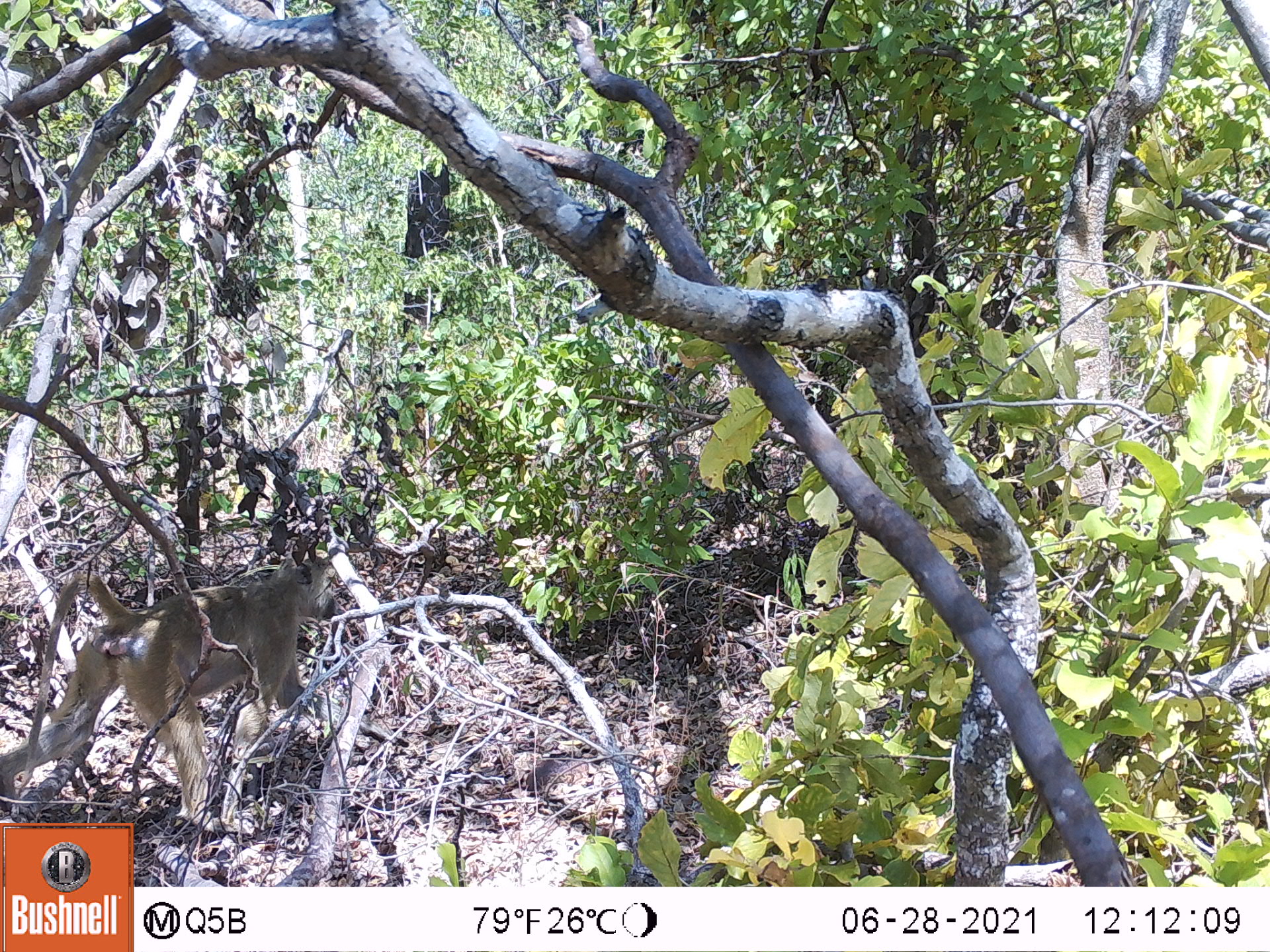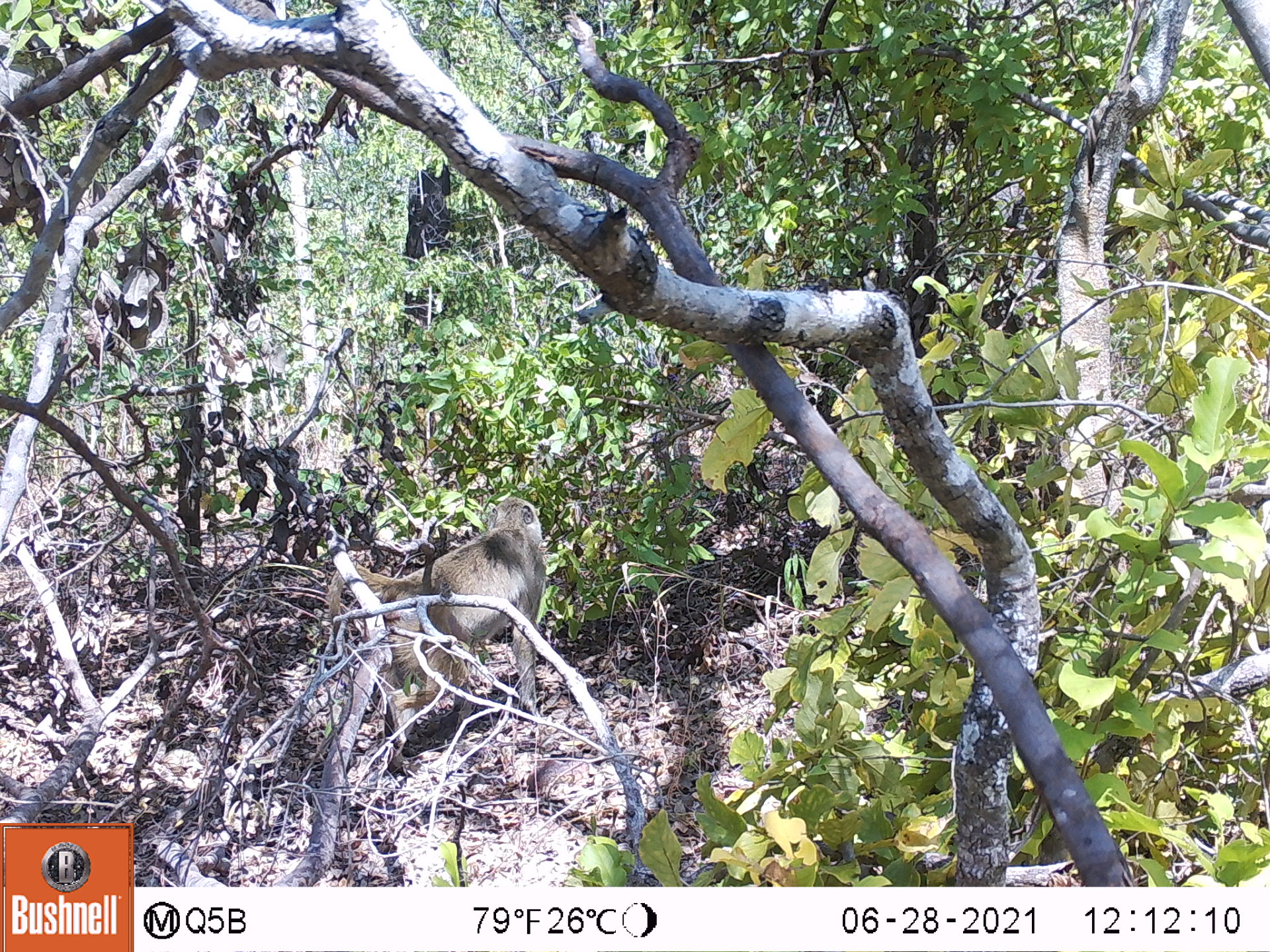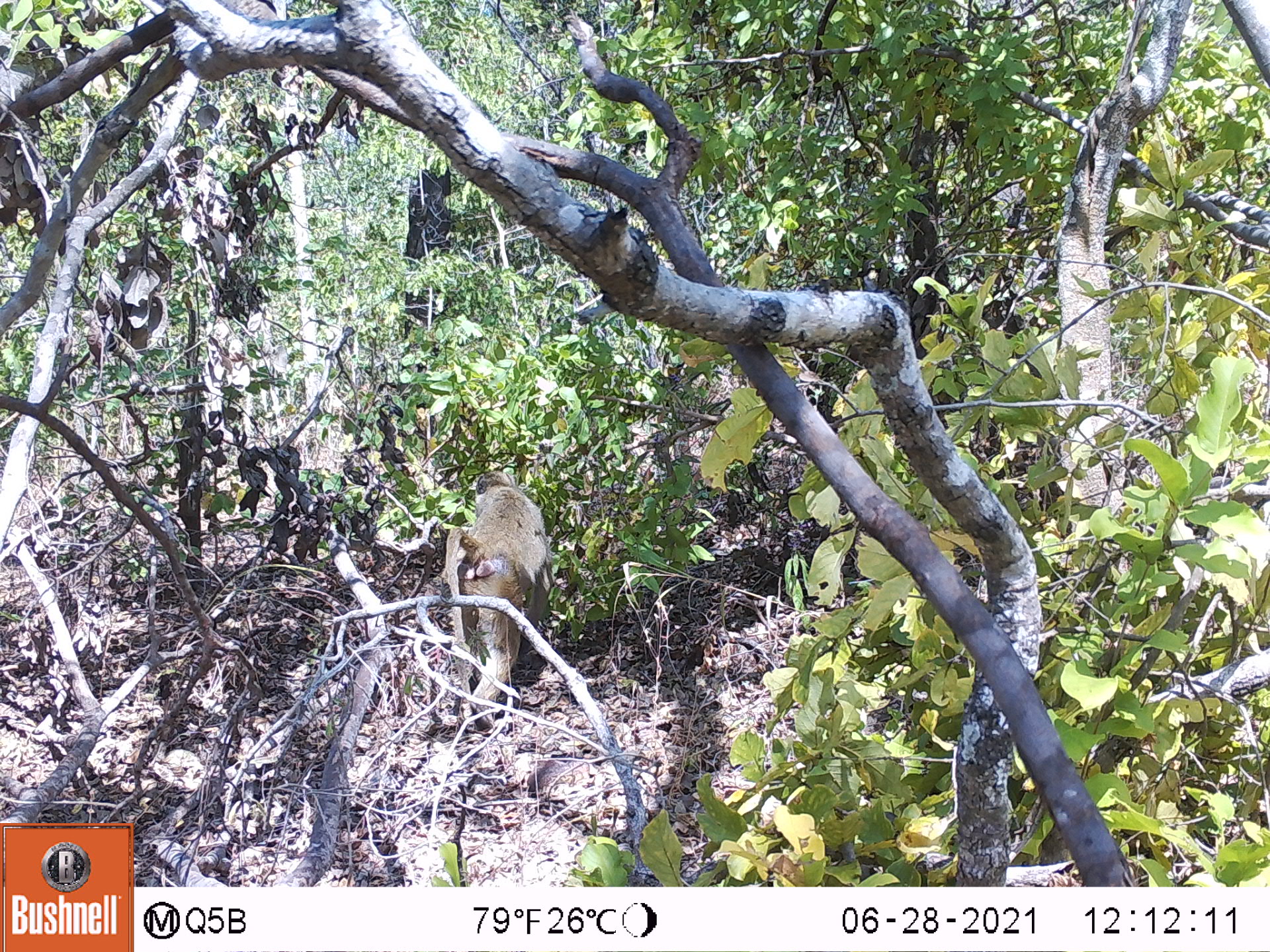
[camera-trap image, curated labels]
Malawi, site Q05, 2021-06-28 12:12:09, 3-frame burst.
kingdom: Animalia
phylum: Chordata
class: Mammalia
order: Primates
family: Cercopithecidae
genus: Papio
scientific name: Papio cynocephalus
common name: yellow baboon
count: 1